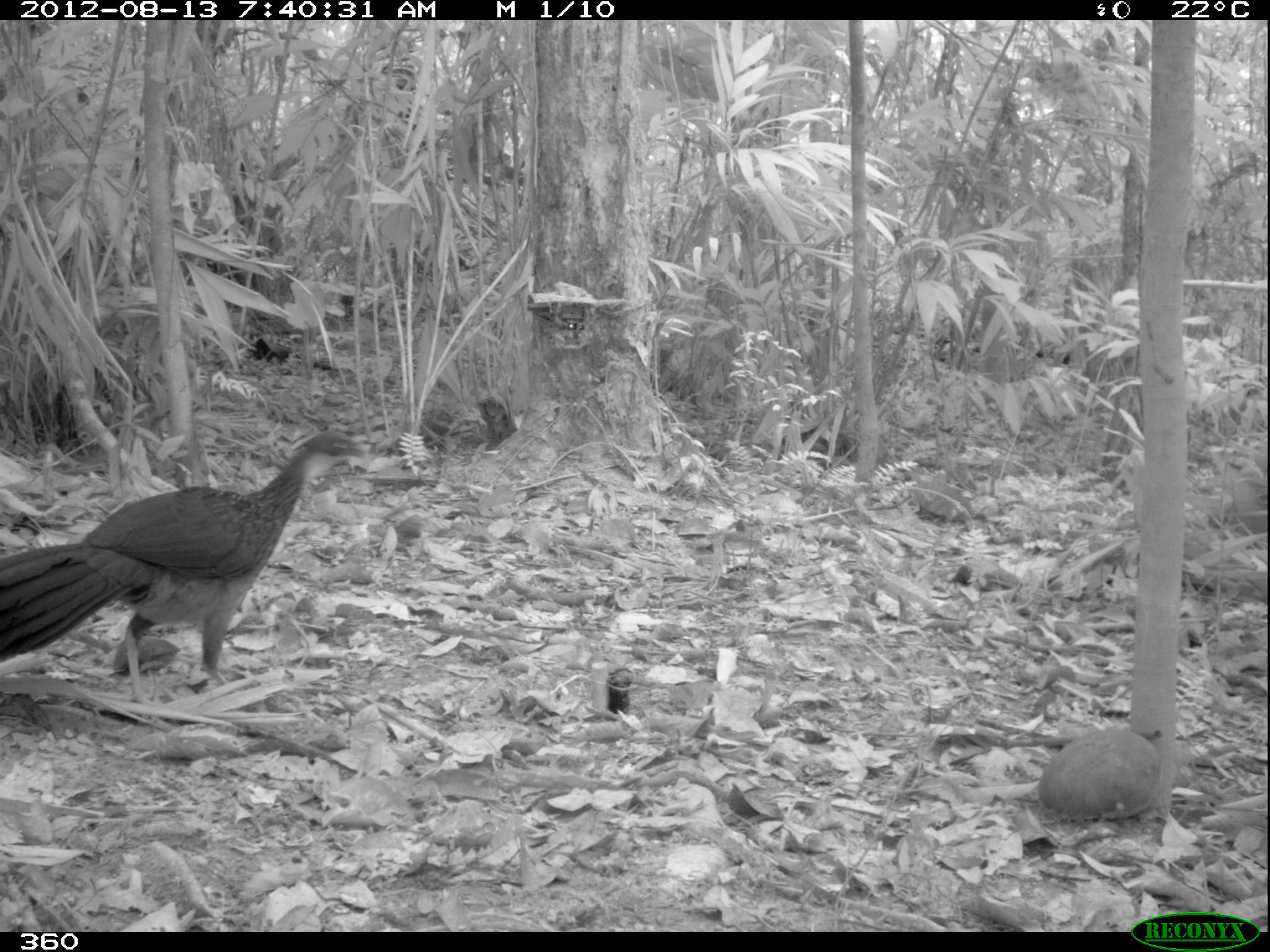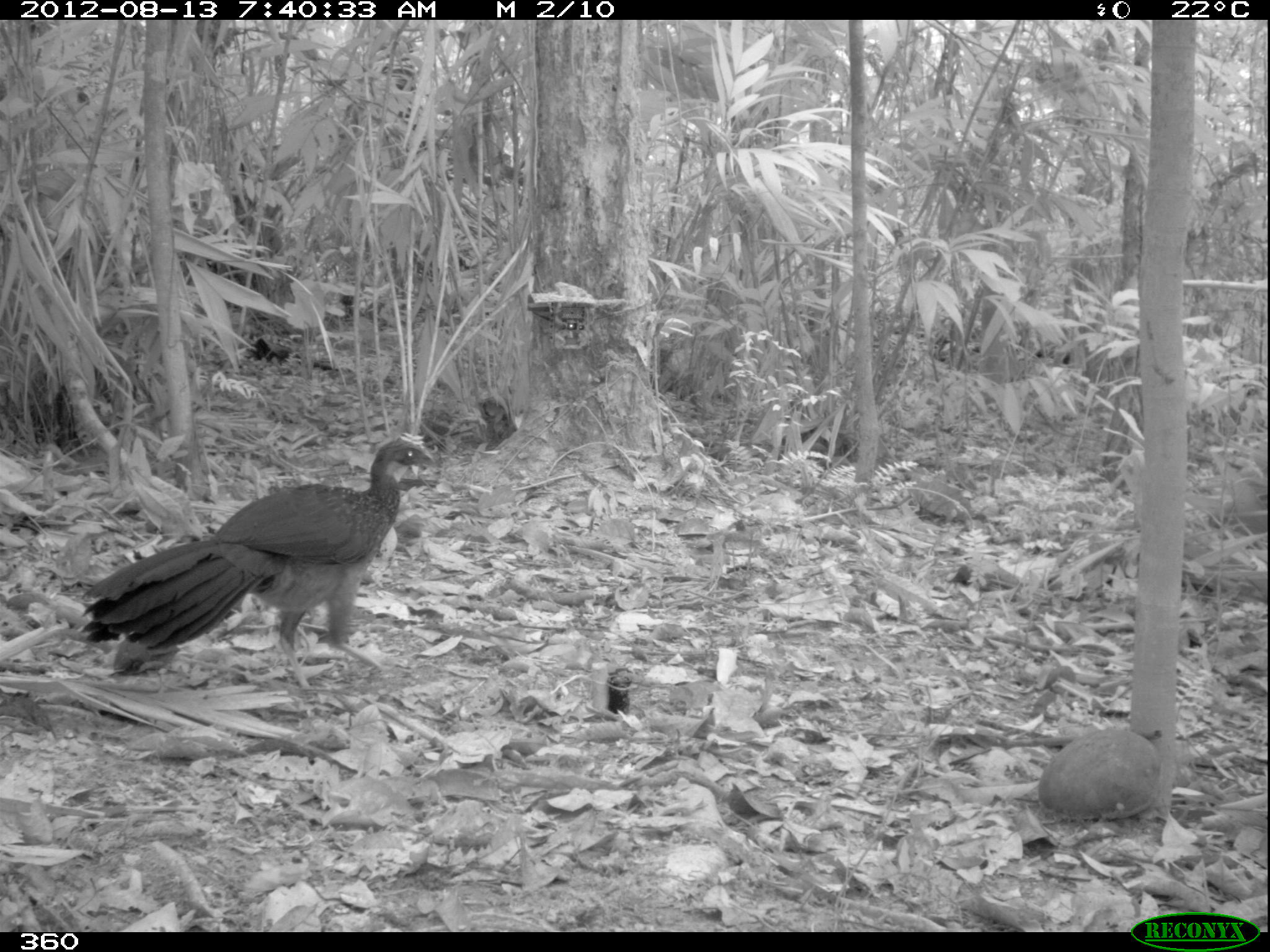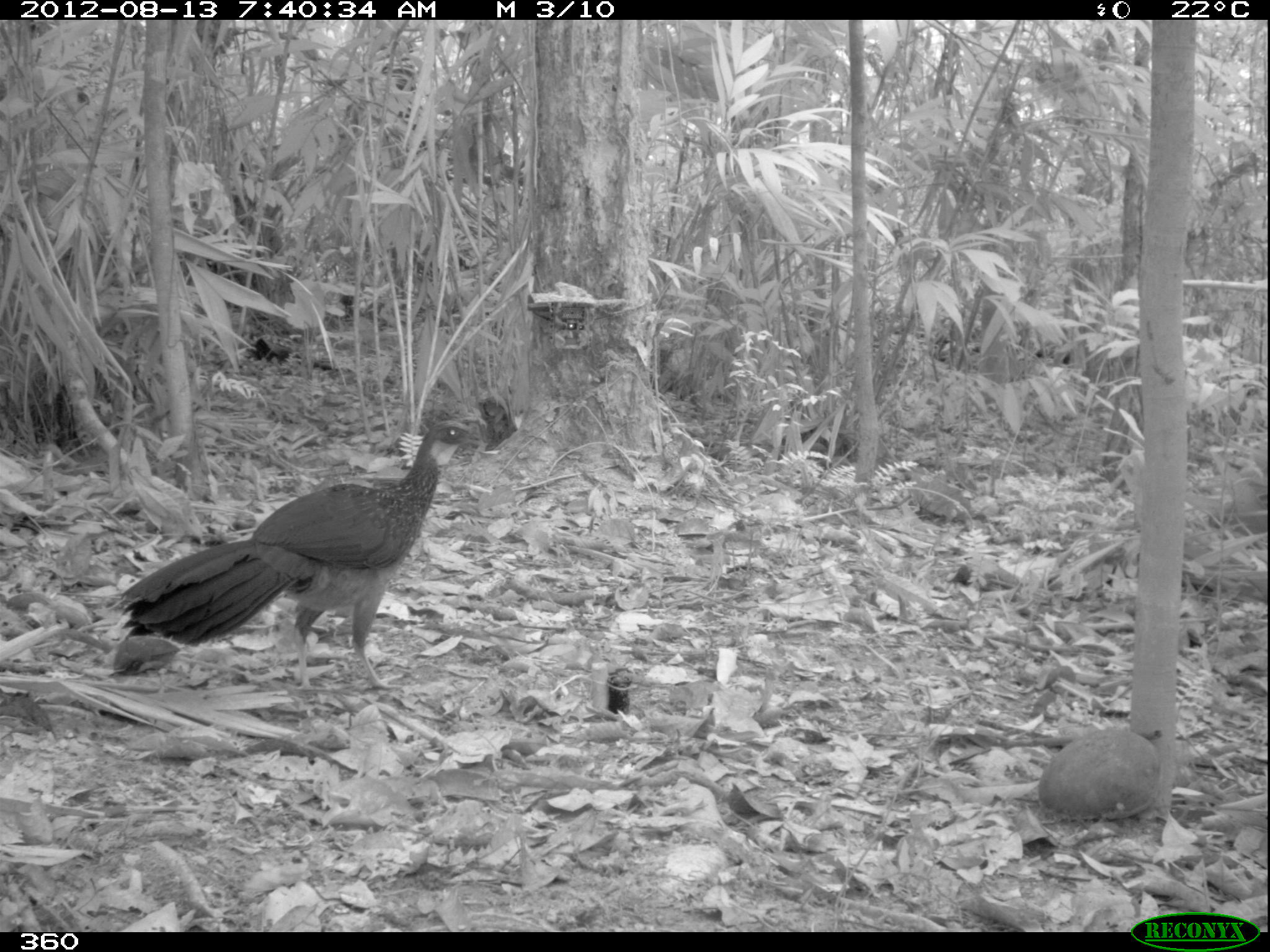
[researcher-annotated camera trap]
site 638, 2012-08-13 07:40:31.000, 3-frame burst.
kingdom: Animalia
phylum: Chordata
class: Aves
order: Galliformes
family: Cracidae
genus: Penelope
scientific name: Penelope jacquacu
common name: spix's guan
Penelope jacquacu (spix's guan).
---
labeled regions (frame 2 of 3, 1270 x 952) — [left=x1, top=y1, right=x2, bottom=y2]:
penelope jacquacu: [left=81, top=438, right=440, bottom=689]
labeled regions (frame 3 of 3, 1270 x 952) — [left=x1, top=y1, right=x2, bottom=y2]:
penelope jacquacu: [left=120, top=419, right=485, bottom=686]